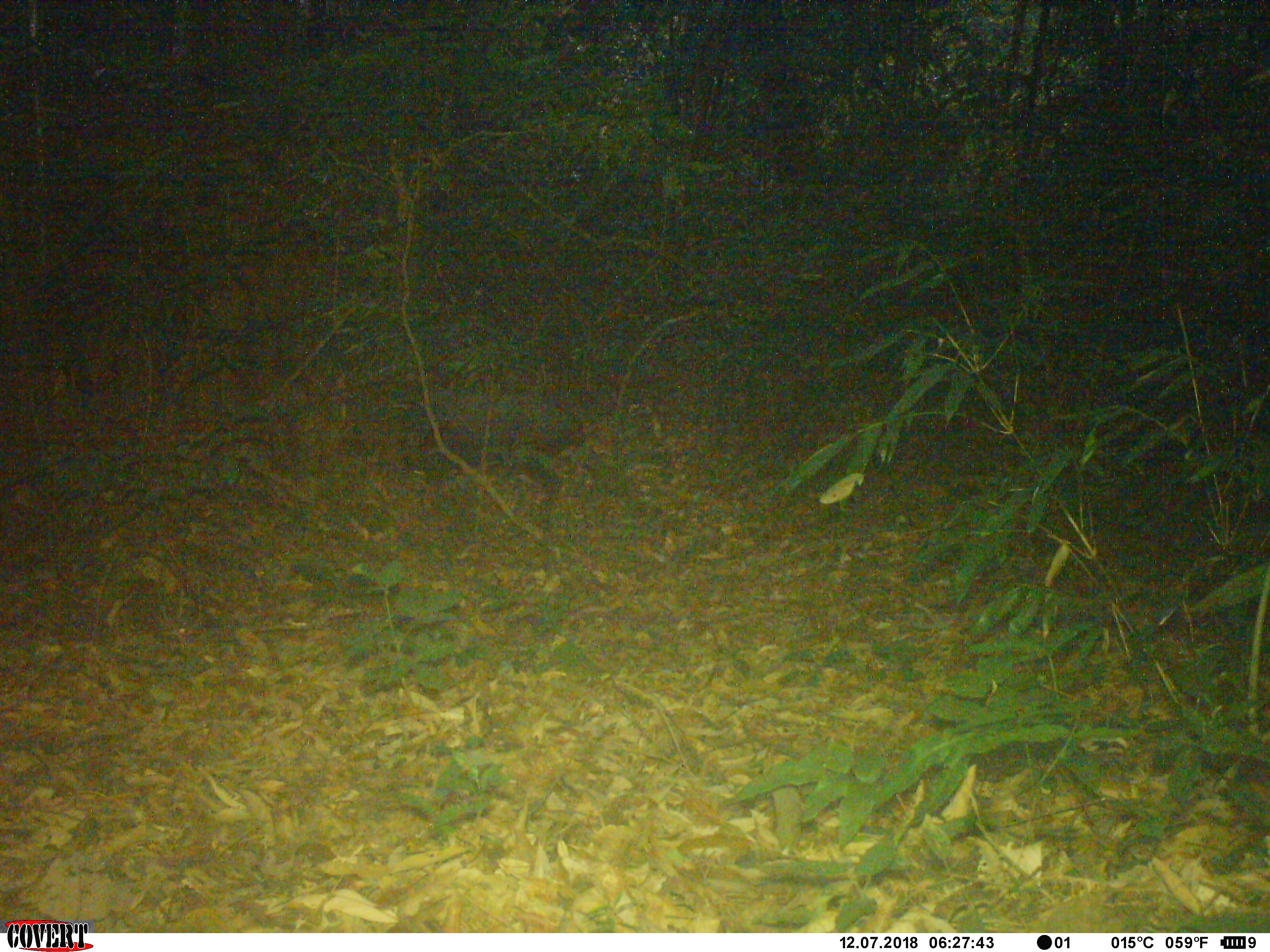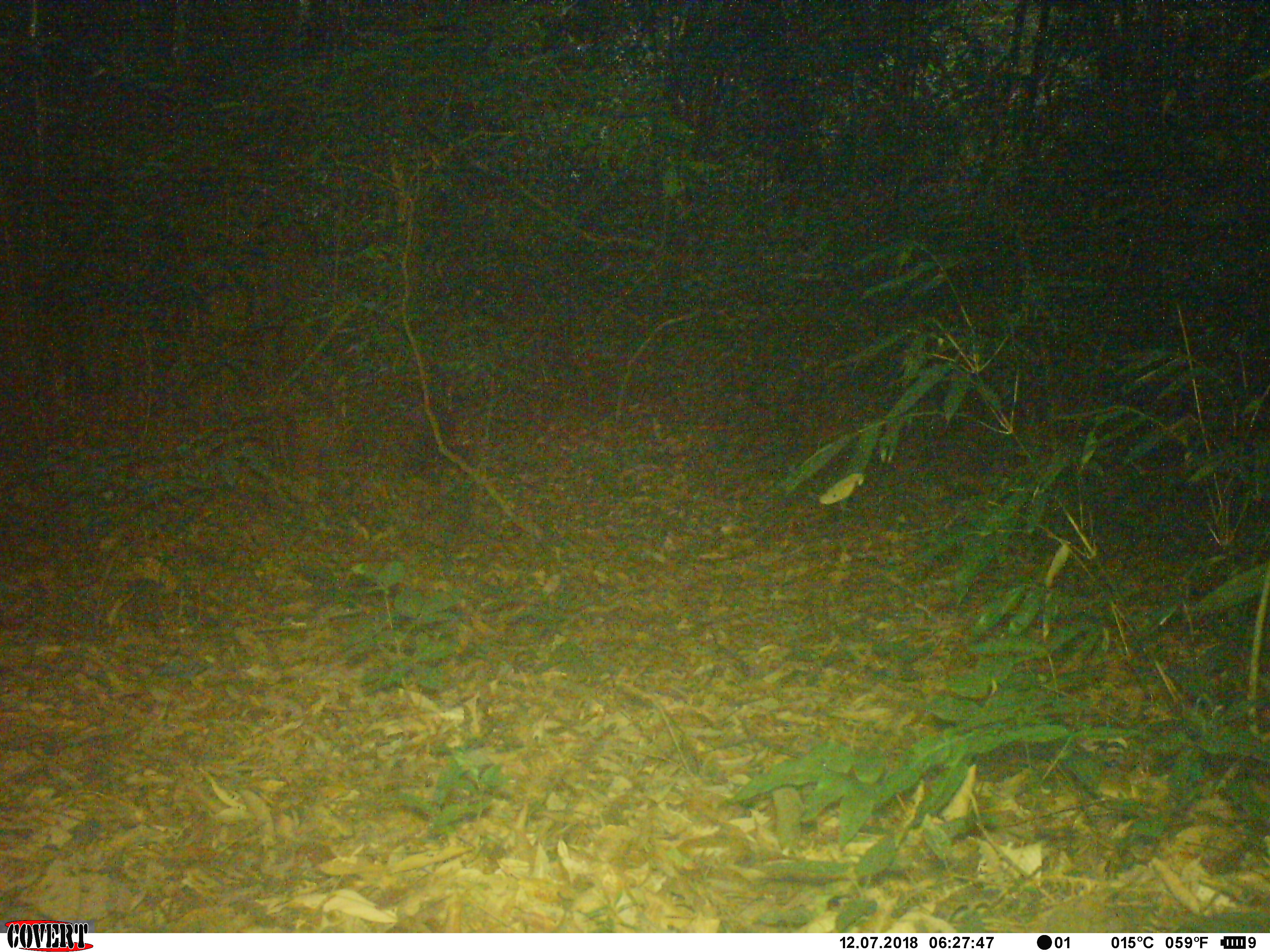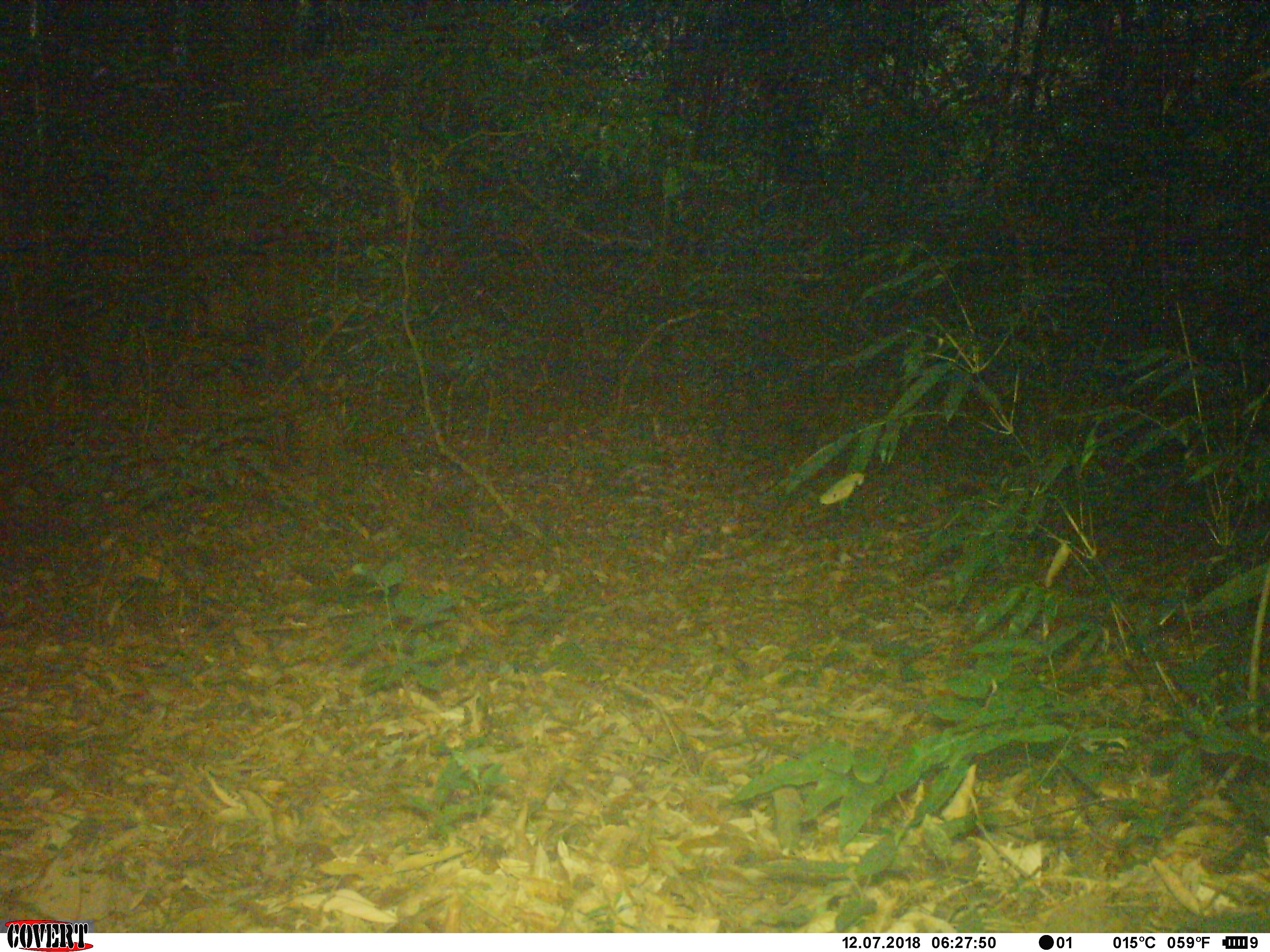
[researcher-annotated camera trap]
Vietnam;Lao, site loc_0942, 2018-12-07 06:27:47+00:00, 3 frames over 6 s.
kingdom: Animalia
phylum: Chordata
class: Mammalia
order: Artiodactyla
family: Bovidae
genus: Capricornis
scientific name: Capricornis sumatraensis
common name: chinese serow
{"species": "chinese serow (Capricornis sumatraensis)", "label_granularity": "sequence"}